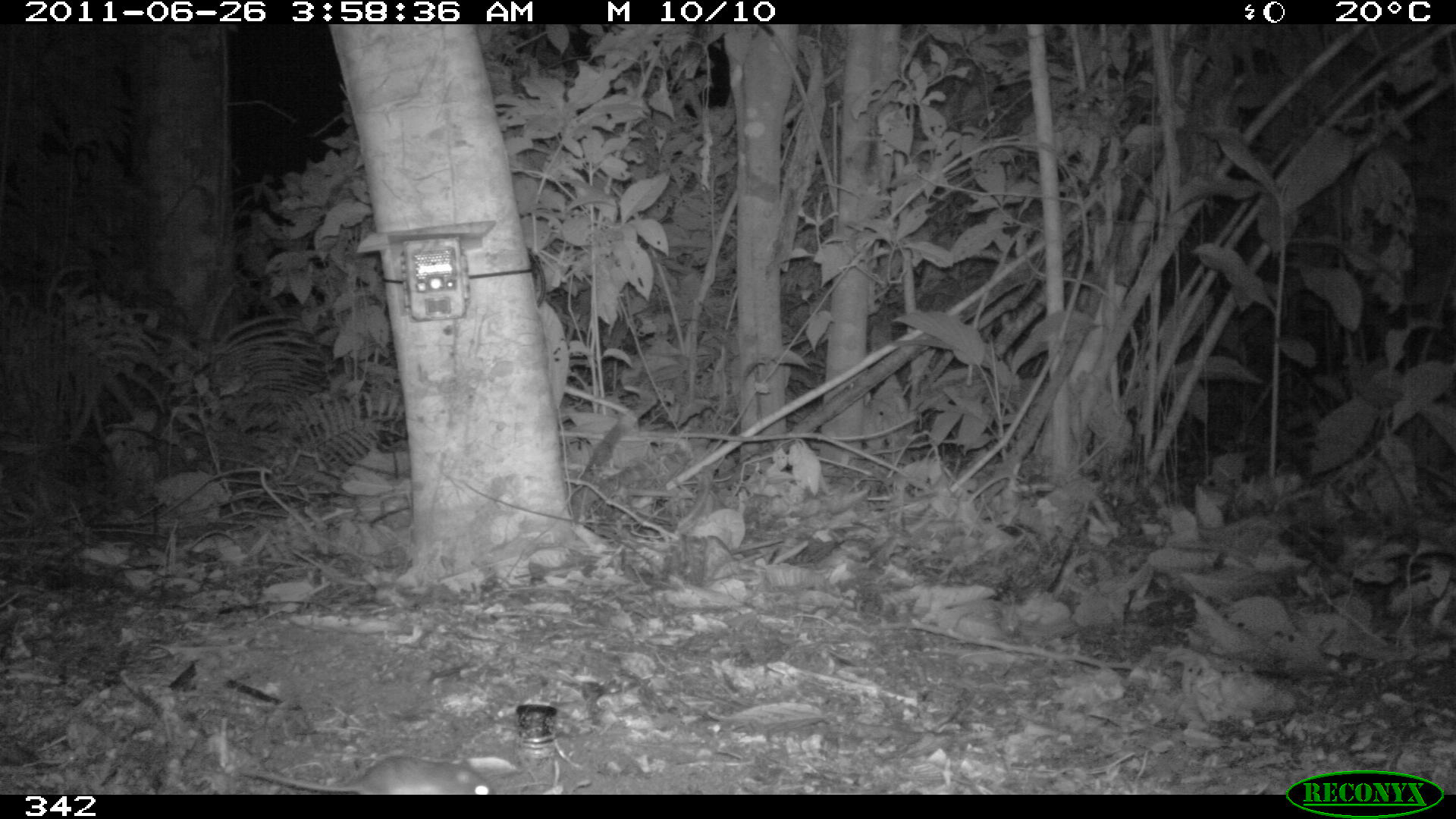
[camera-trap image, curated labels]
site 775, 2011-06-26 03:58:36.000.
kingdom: Animalia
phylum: Chordata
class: Mammalia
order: Rodentia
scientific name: Rodentia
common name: rodents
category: unknown rodent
Unknown rodent (rodents) (Rodentia).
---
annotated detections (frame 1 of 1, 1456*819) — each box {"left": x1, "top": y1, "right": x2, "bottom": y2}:
unknown rodent: {"left": 238, "top": 752, "right": 497, "bottom": 793}